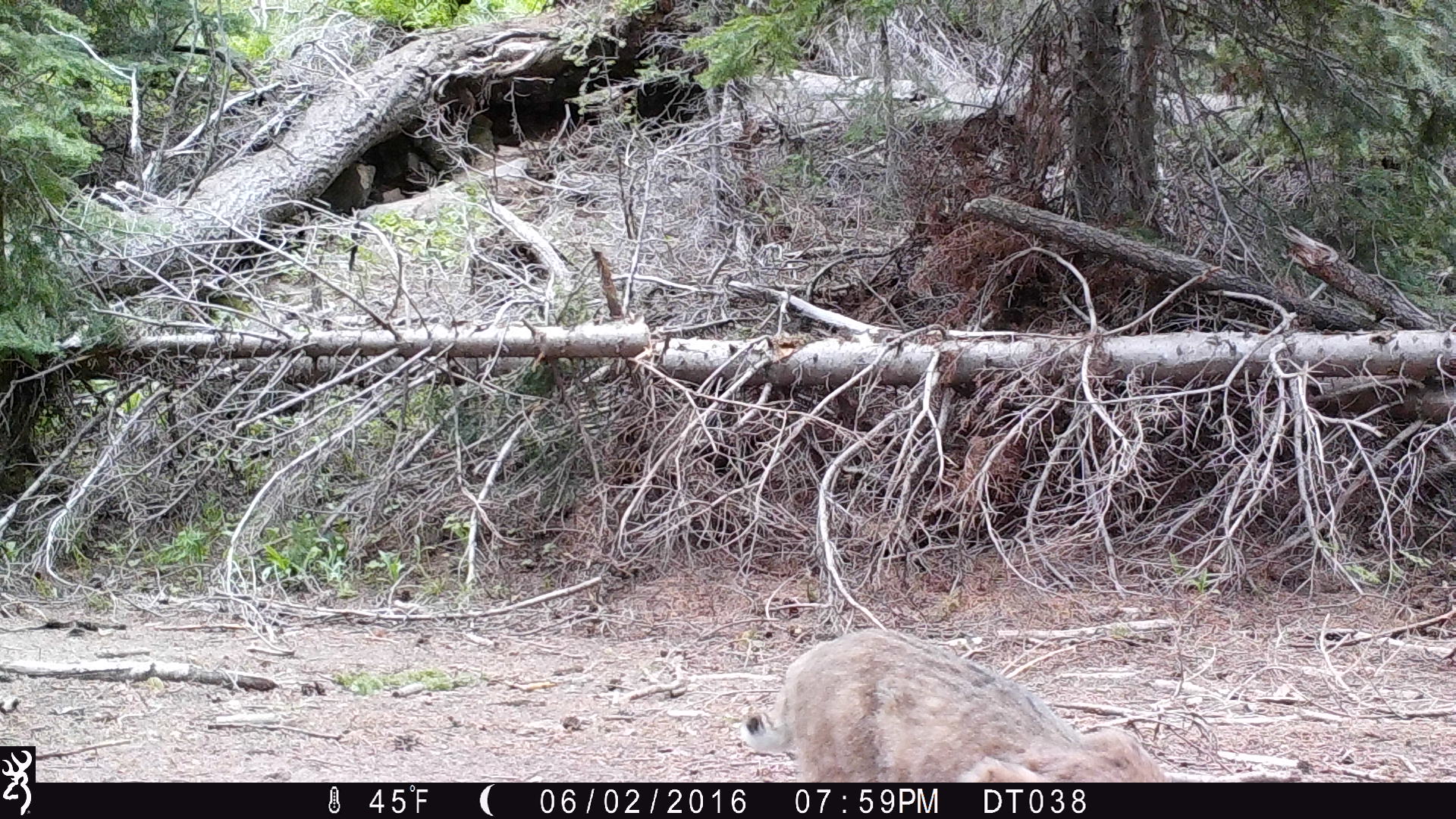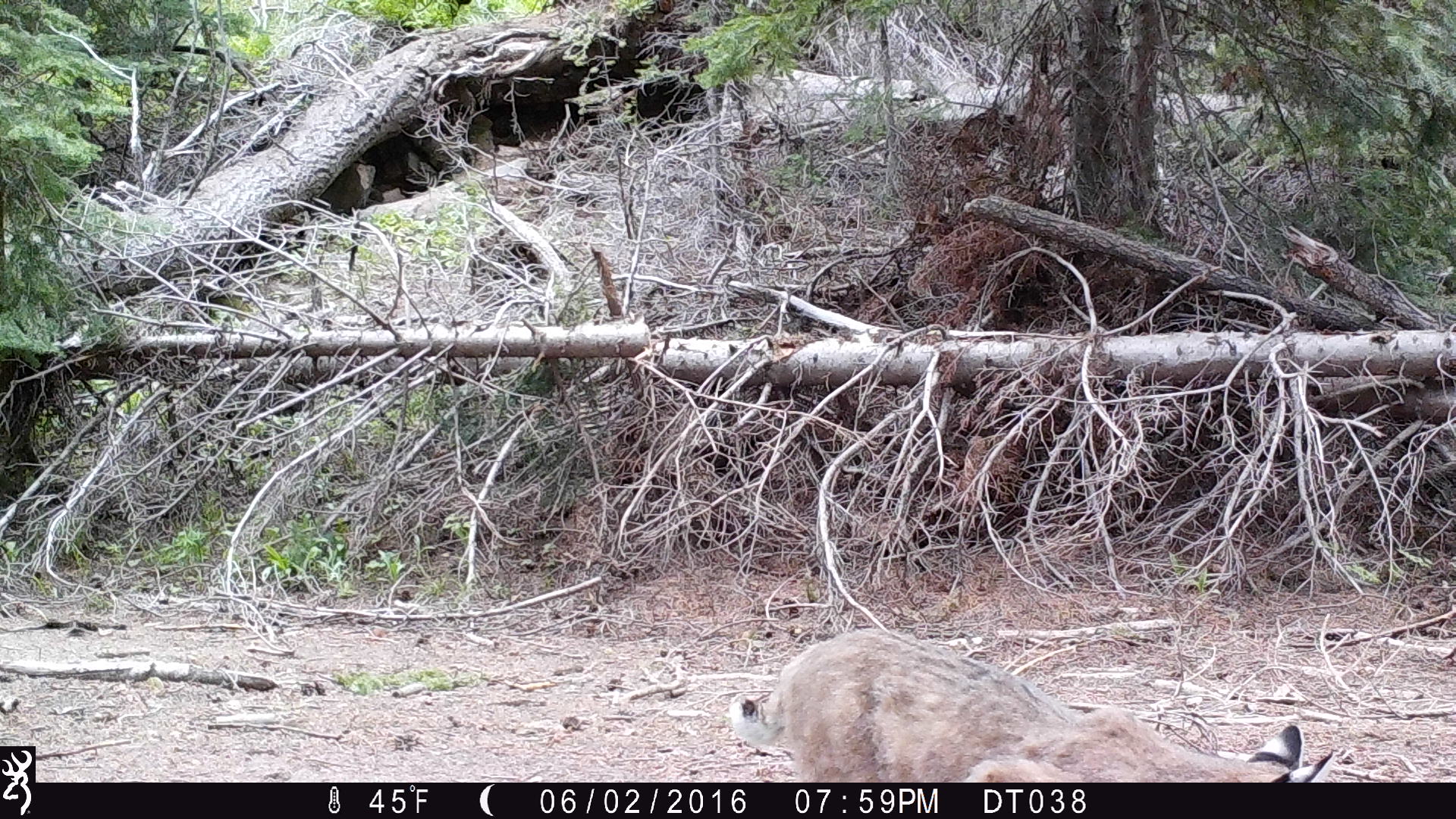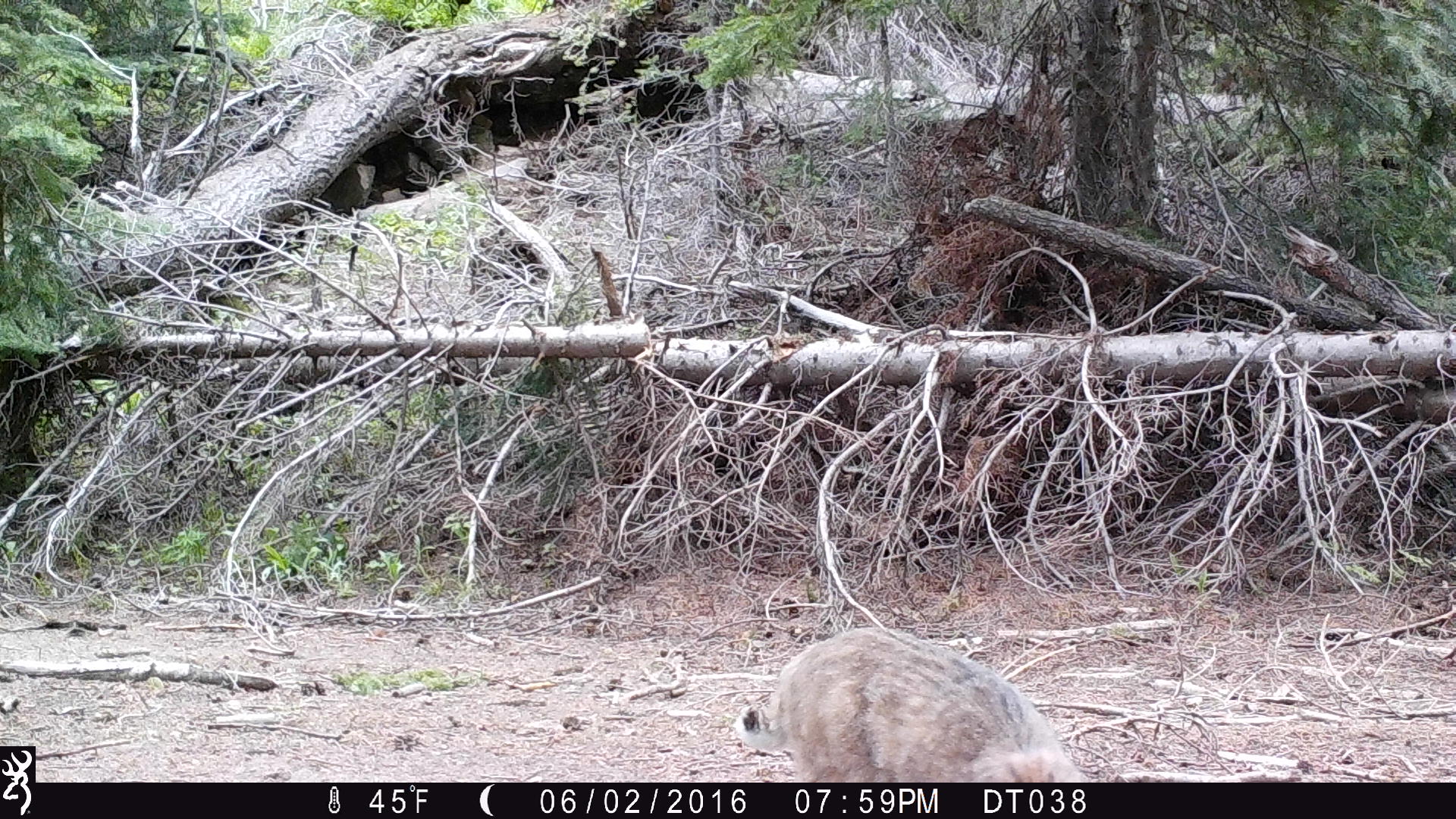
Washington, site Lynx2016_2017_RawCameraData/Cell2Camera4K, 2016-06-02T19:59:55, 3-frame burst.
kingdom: Animalia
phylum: Chordata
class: Mammalia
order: Carnivora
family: Felidae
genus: Lynx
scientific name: Lynx rufus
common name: bobcat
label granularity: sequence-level